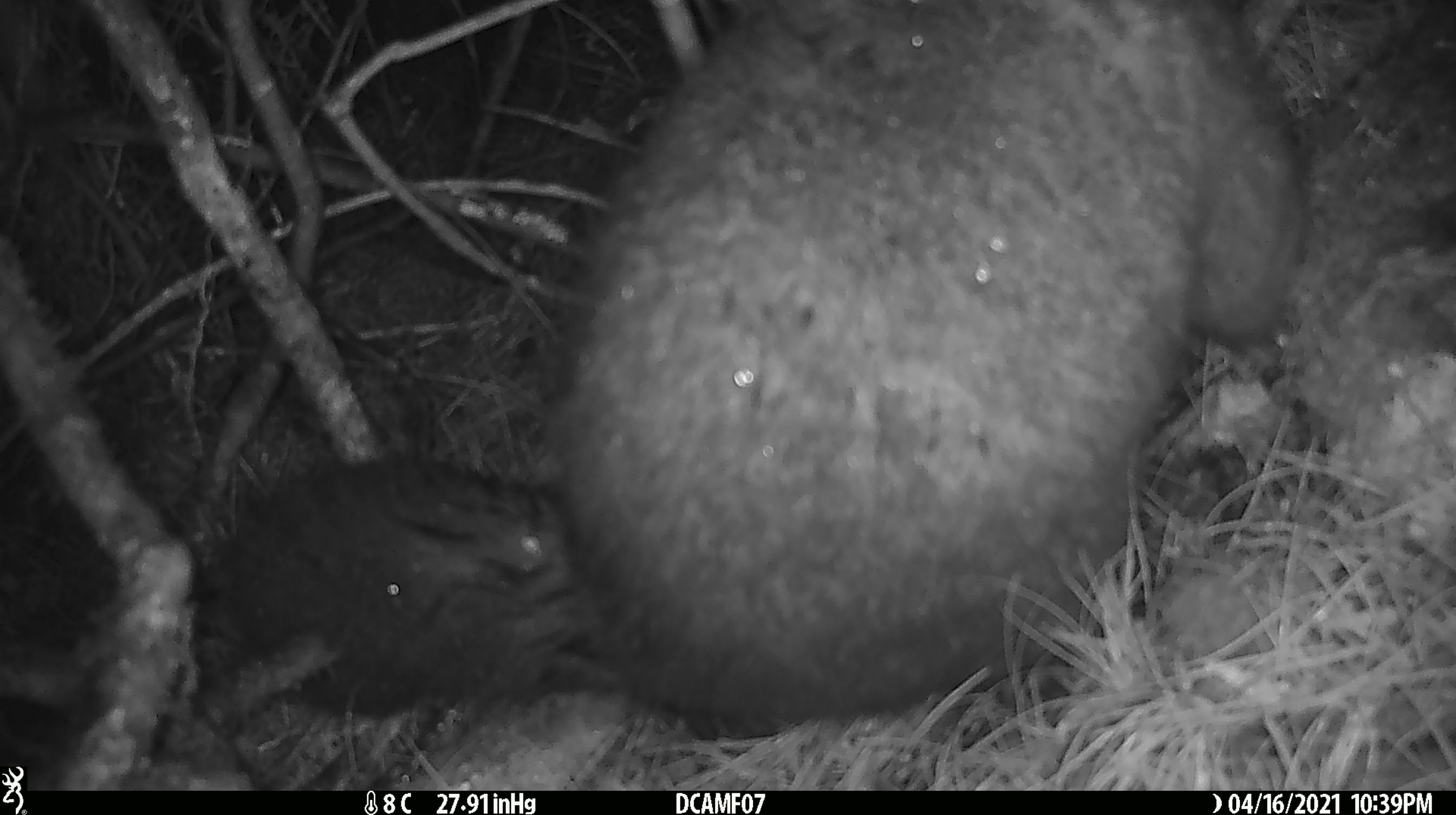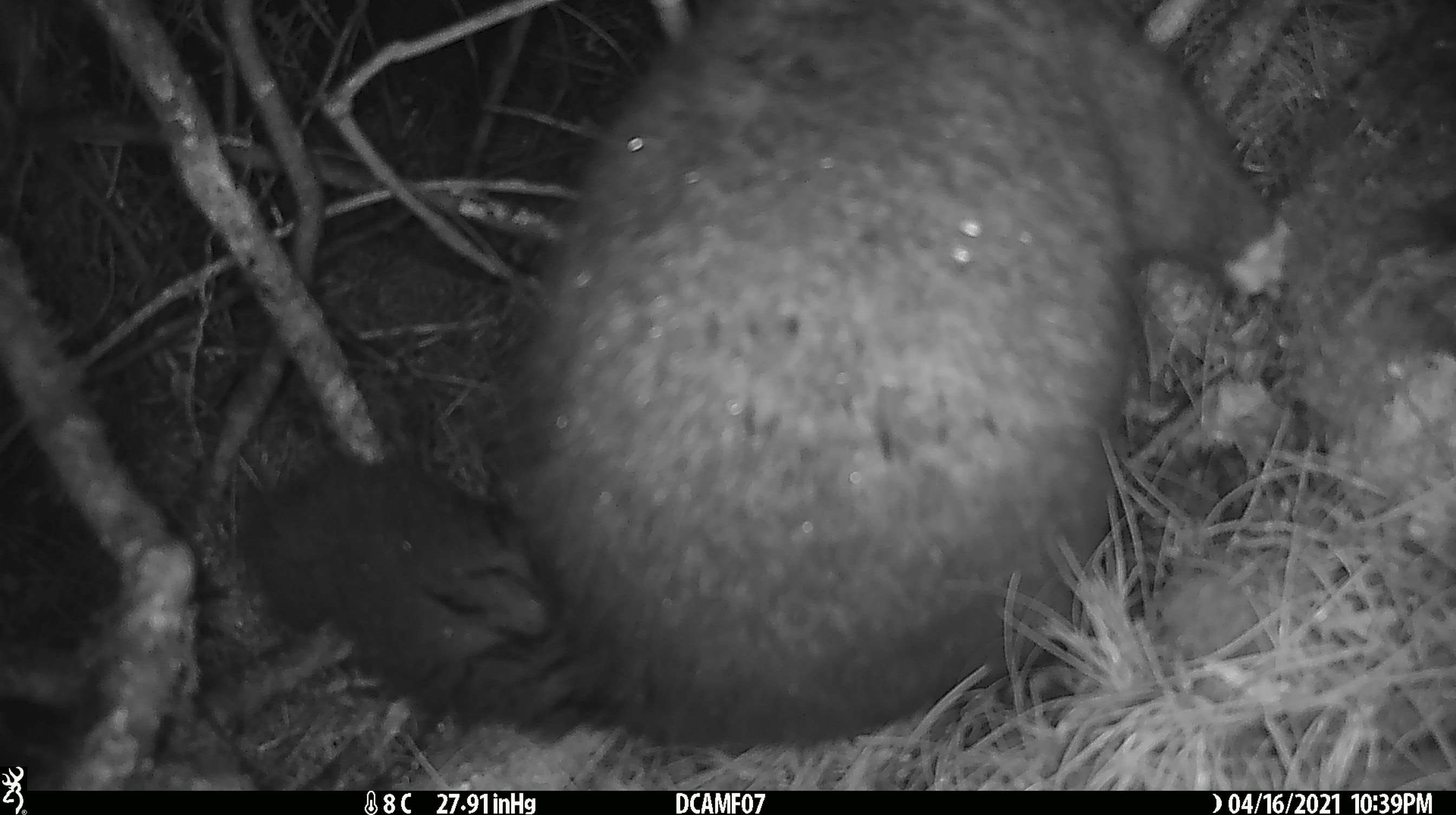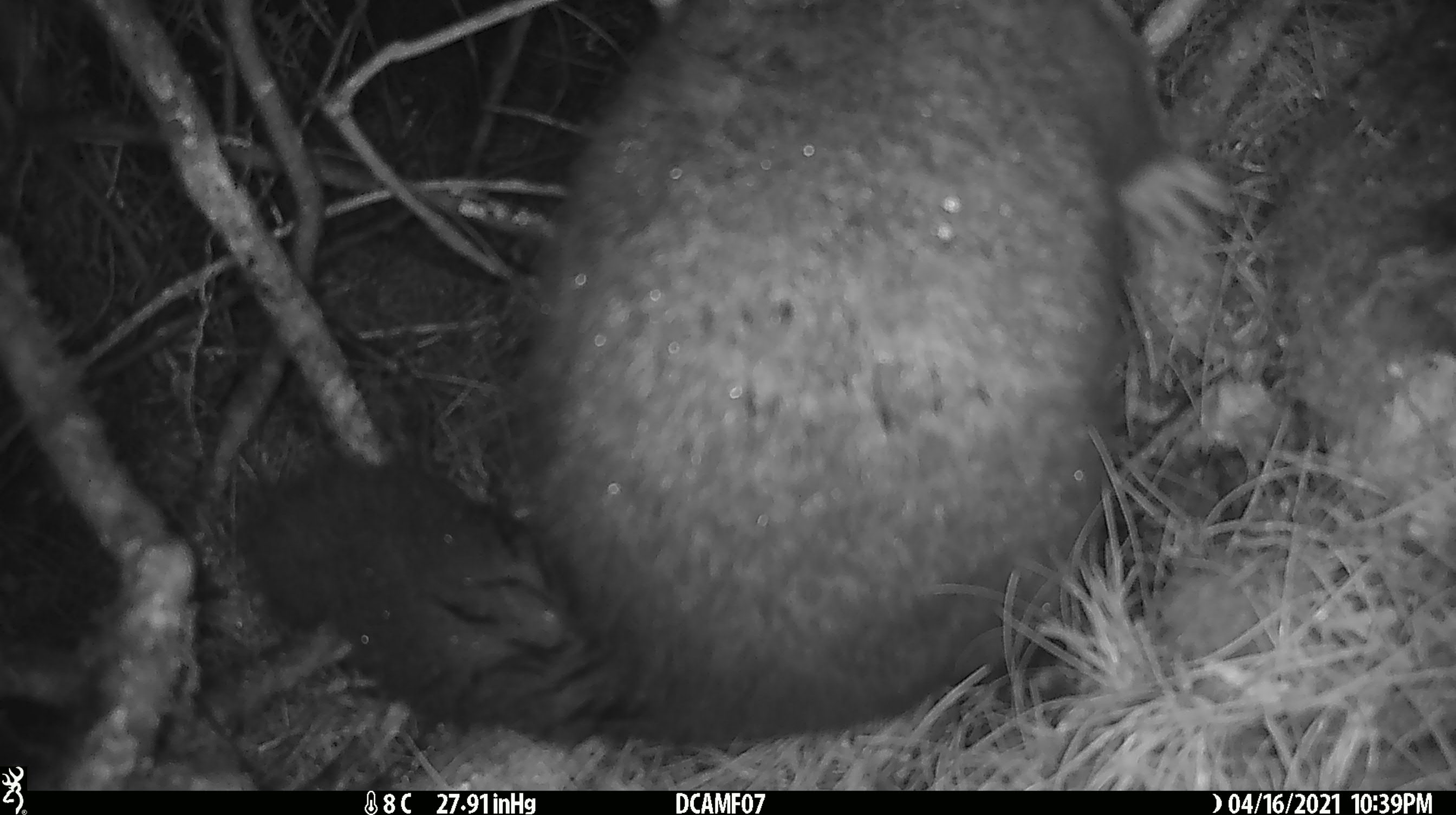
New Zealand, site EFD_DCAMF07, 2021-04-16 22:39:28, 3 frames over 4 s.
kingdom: Animalia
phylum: Chordata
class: Mammalia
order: Diprotodontia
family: Phalangeridae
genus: Trichosurus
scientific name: Trichosurus vulpecula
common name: common brushtail possum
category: possum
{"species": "possum (common brushtail possum) (Trichosurus vulpecula)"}